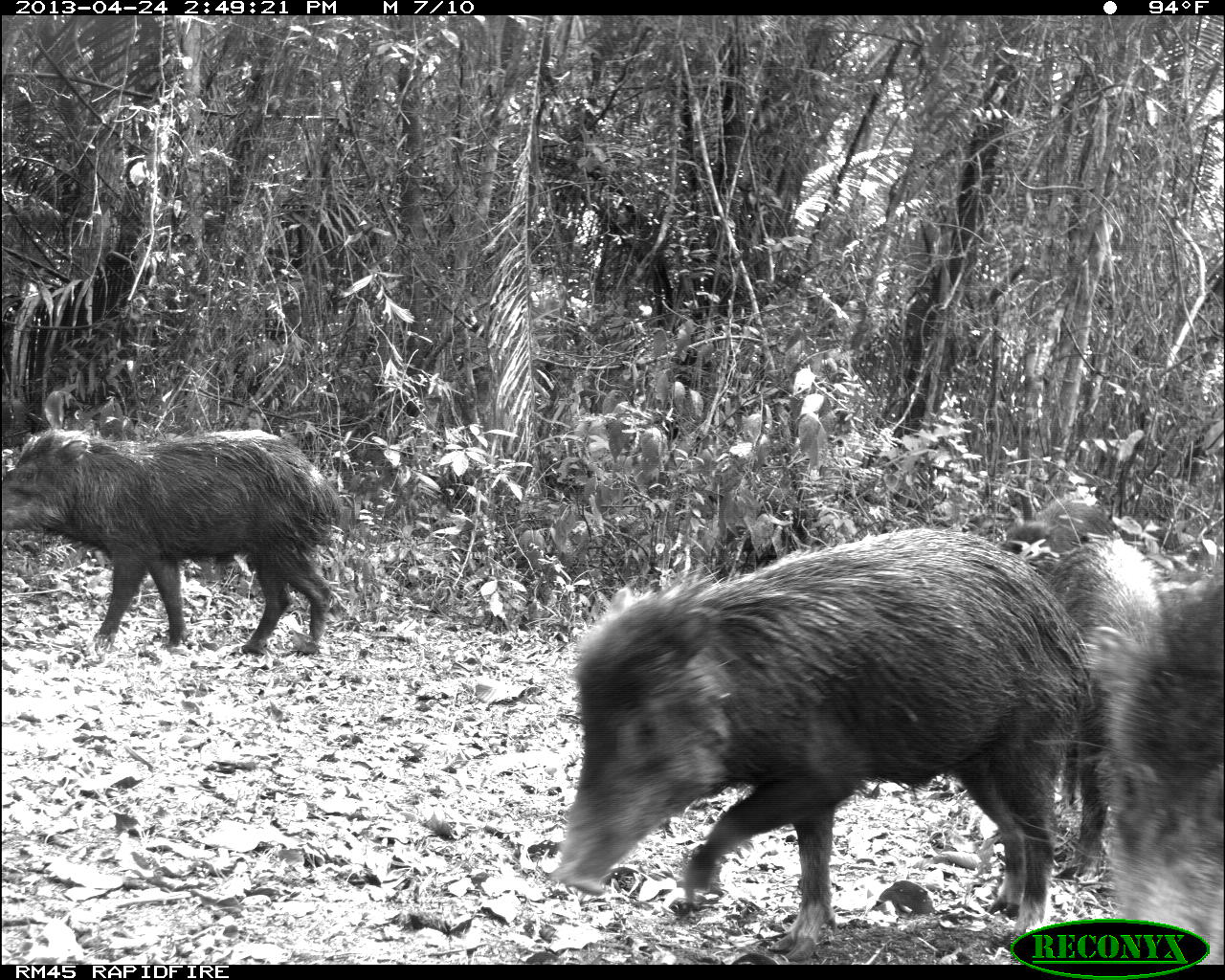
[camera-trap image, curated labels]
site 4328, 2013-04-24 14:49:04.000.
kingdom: Animalia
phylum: Chordata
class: Mammalia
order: Artiodactyla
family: Tayassuidae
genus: Tayassu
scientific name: Tayassu pecari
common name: white-lipped peccary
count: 10